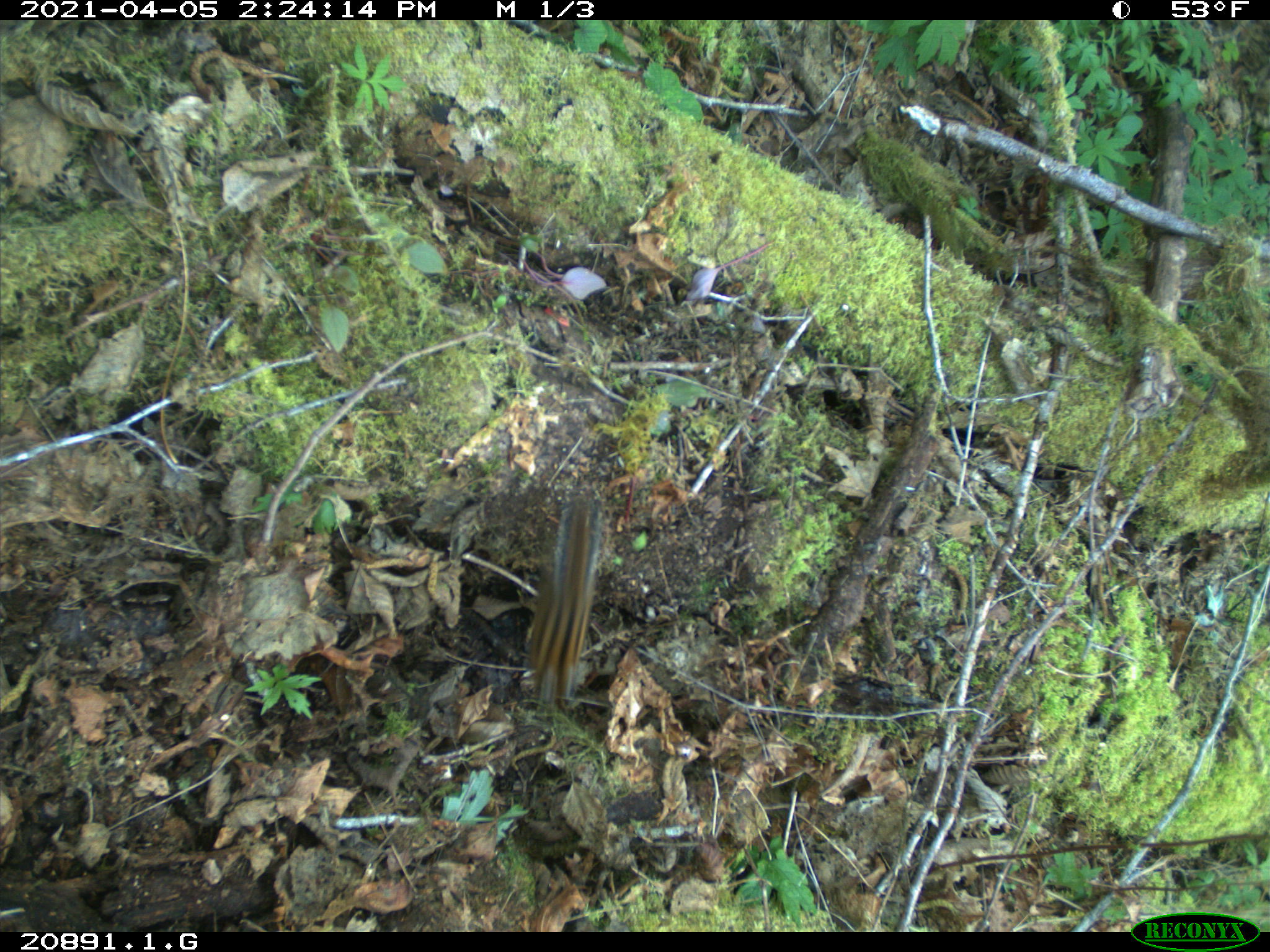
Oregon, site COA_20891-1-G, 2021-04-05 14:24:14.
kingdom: Animalia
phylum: Chordata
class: Mammalia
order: Rodentia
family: Sciuridae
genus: Neotamias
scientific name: Neotamias townsendii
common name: townsend's chipmunk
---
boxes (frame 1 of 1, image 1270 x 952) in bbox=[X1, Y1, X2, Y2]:
townsend's chipmunk: bbox=[517, 495, 616, 708]